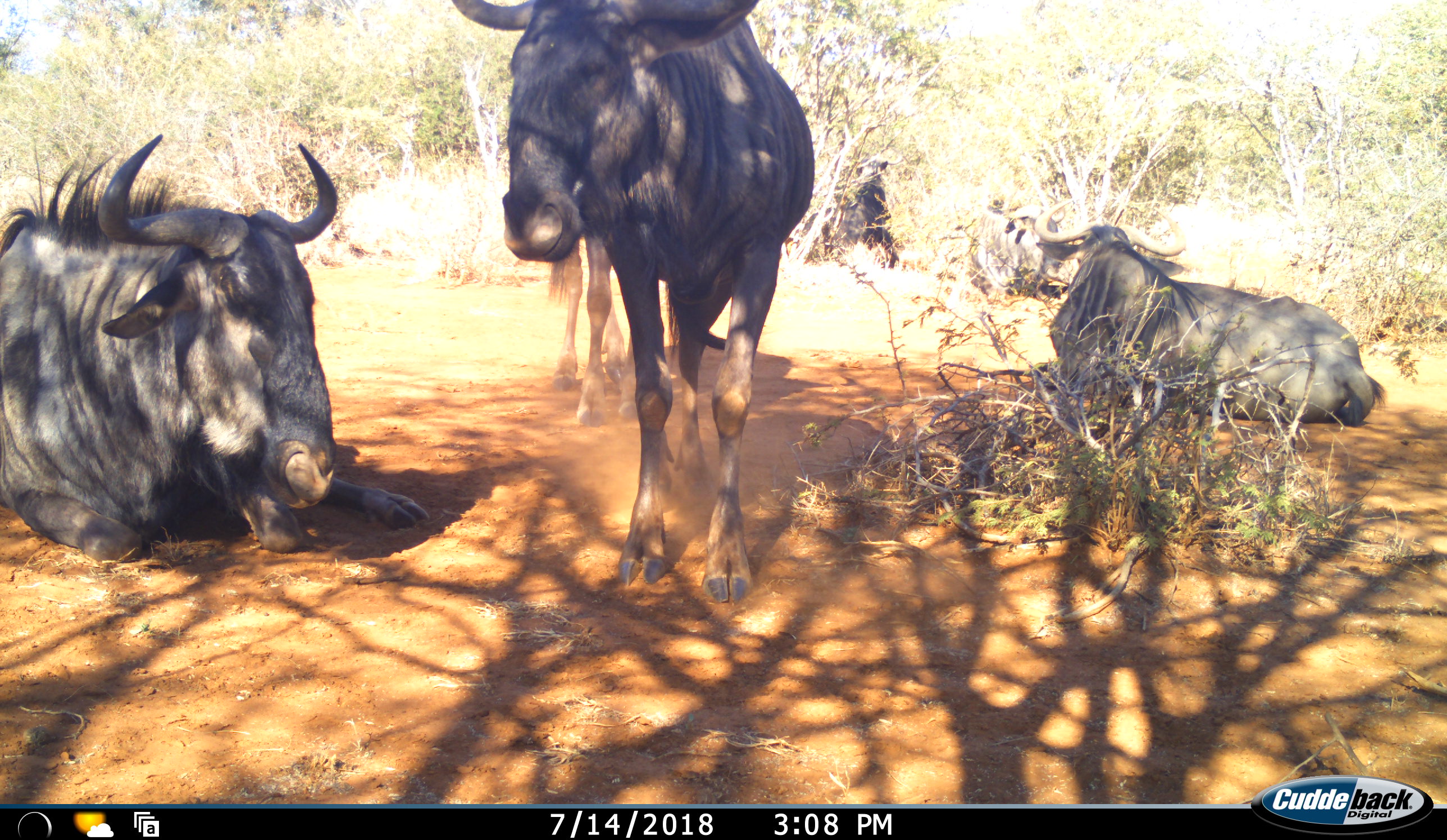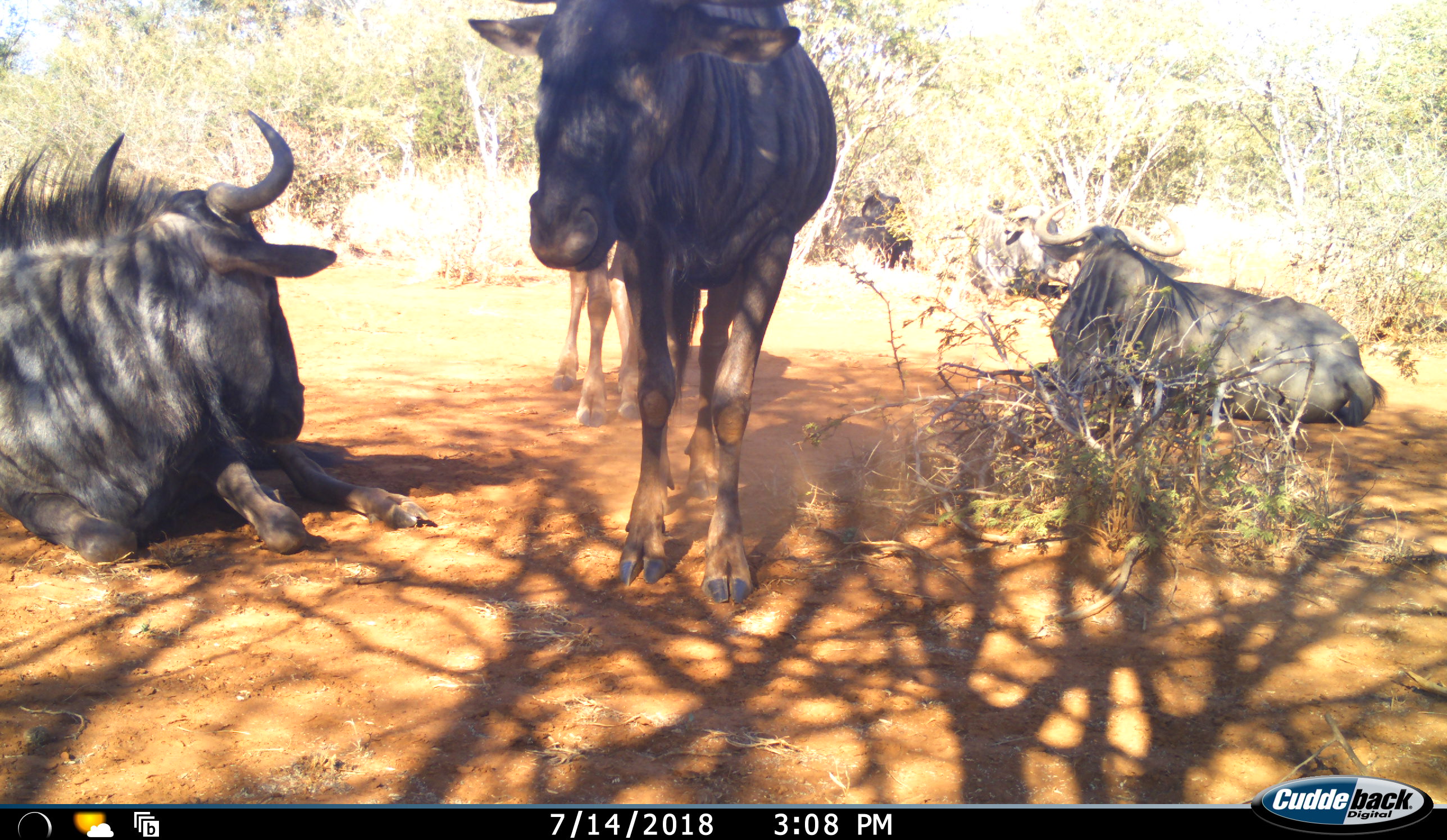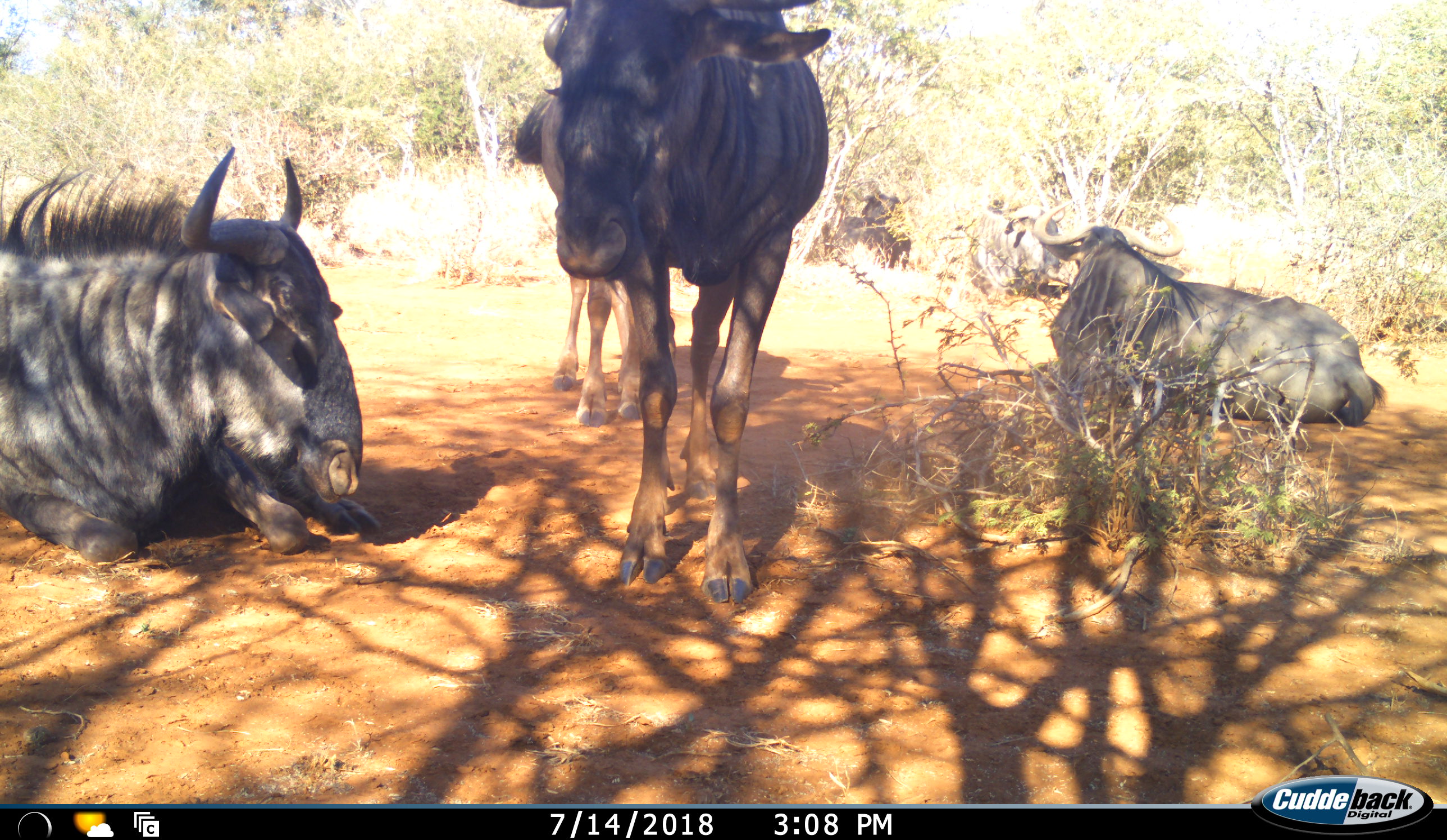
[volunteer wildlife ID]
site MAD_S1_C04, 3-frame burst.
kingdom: Animalia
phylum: Chordata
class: Mammalia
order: Artiodactyla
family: Bovidae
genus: Connochaetes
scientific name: Connochaetes taurinus taurinus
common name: blue wildebeest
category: wildebeestblue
Wildebeestblue (blue wildebeest) (Connochaetes taurinus taurinus), count 5. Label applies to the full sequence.